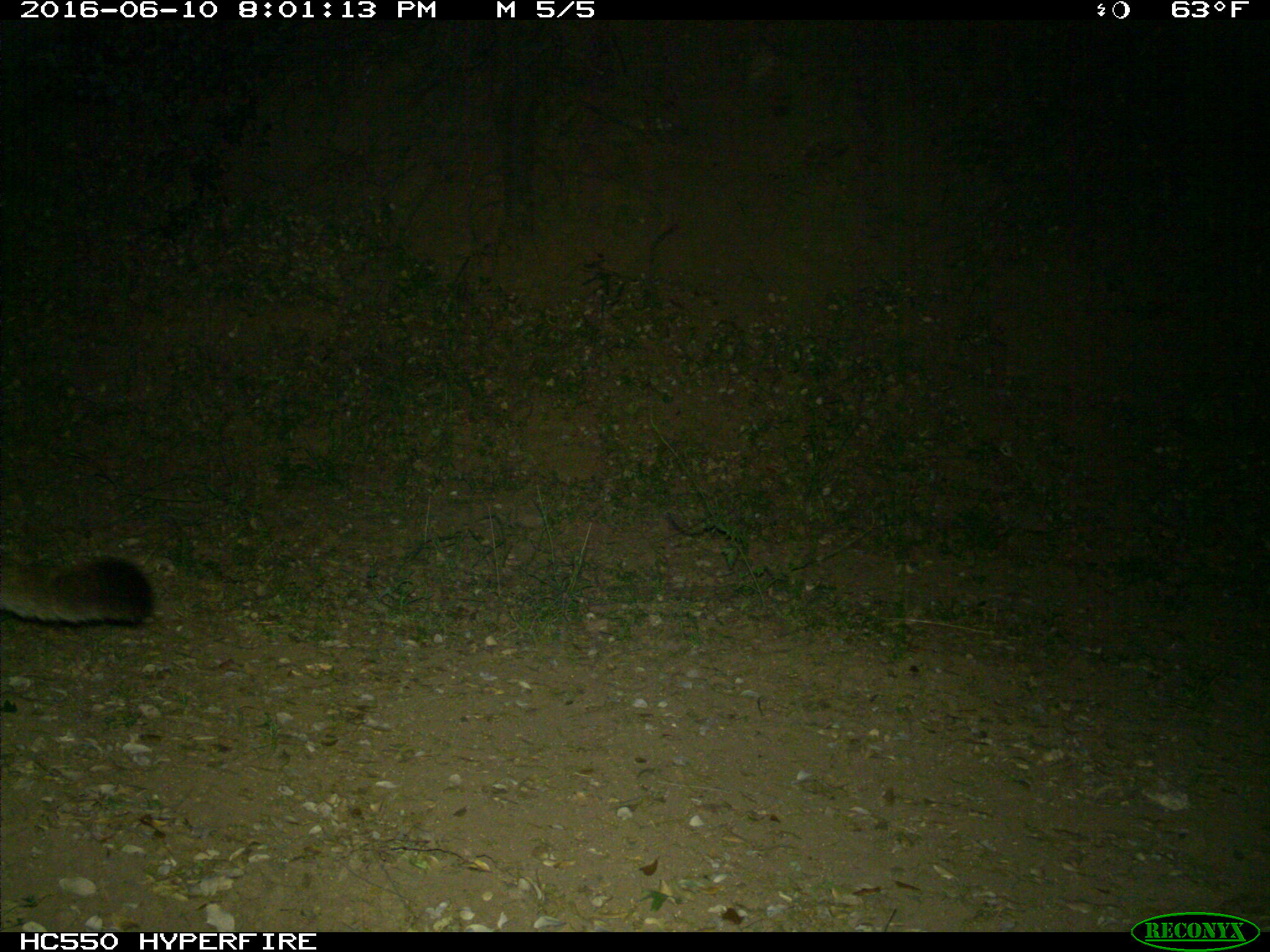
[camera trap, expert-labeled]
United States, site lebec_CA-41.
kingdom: Animalia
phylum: Chordata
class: Mammalia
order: Carnivora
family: Felidae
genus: Puma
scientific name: Puma concolor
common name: mountain lion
Puma concolor (mountain lion).